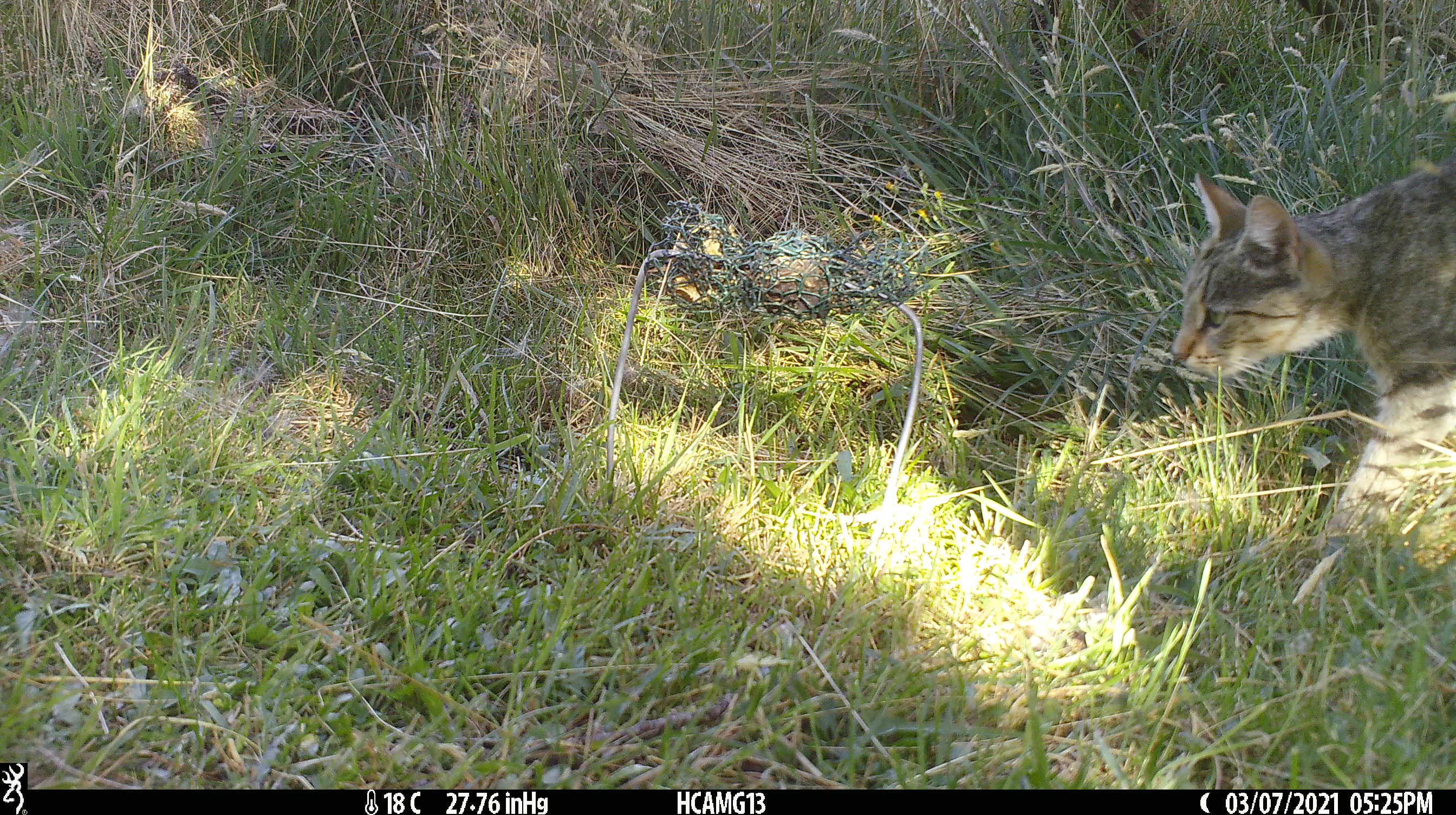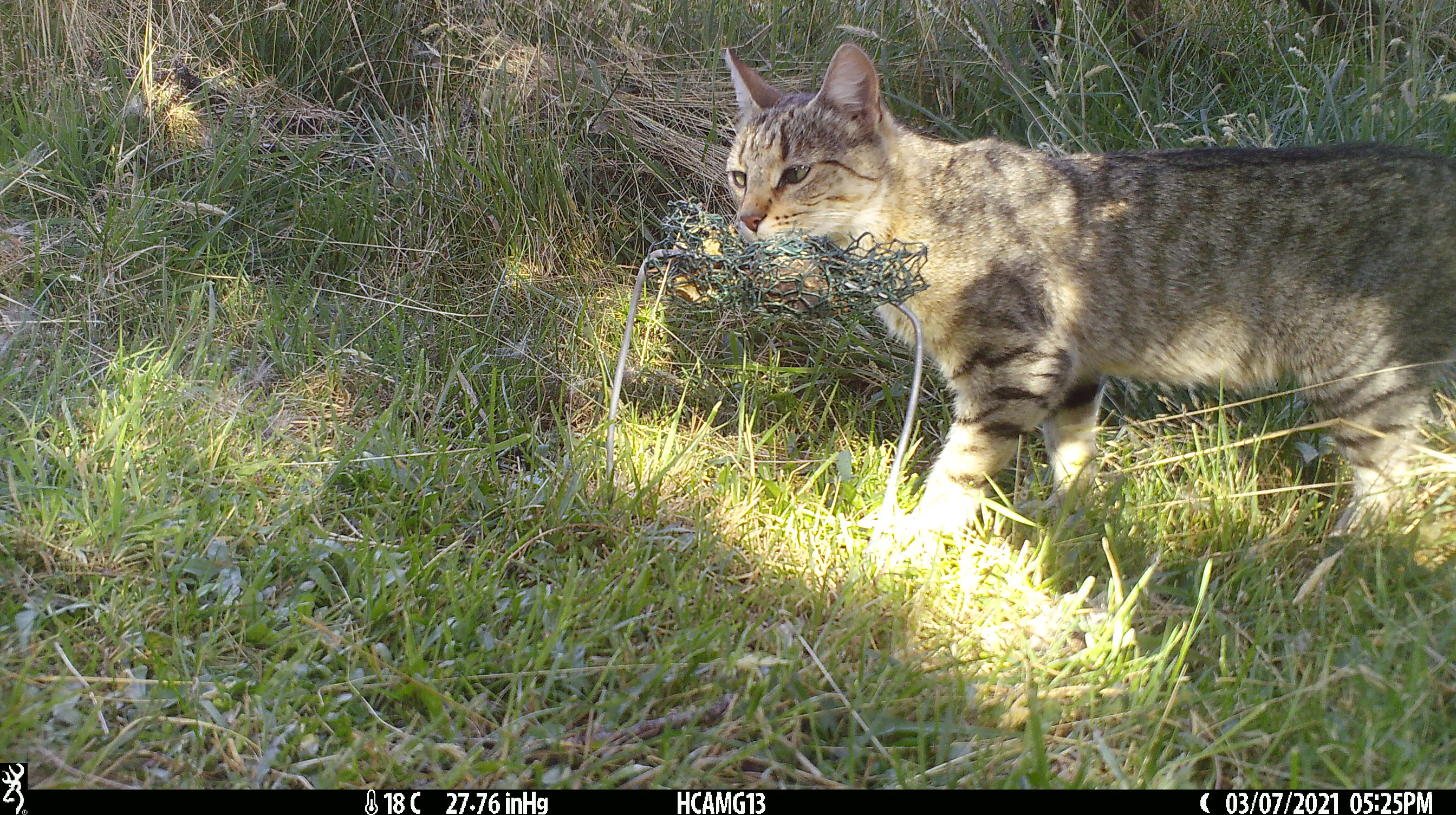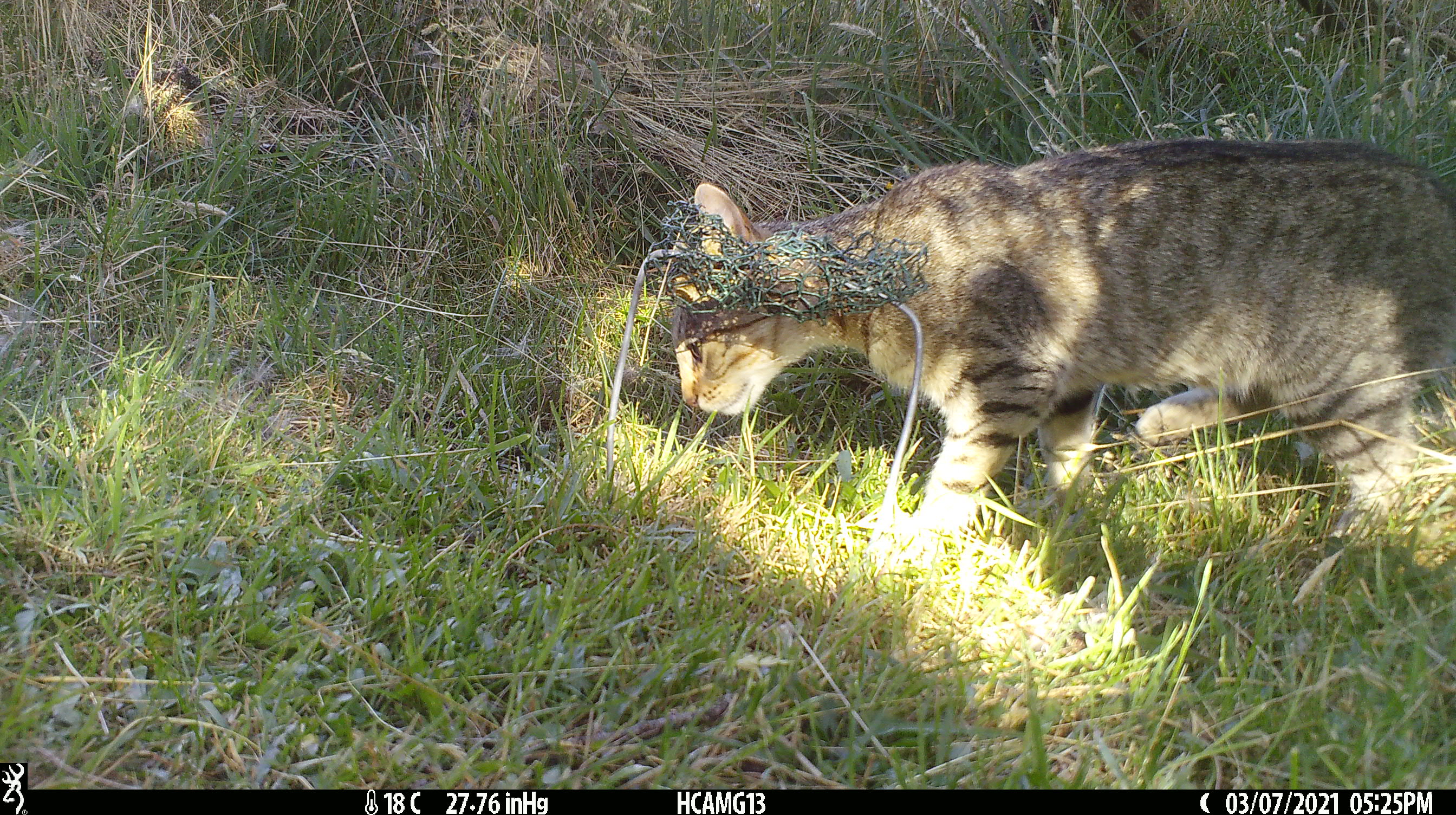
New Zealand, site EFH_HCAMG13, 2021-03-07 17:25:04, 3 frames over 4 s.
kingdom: Animalia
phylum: Chordata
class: Mammalia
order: Carnivora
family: Felidae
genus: Felis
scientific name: Felis catus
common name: domestic cat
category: cat